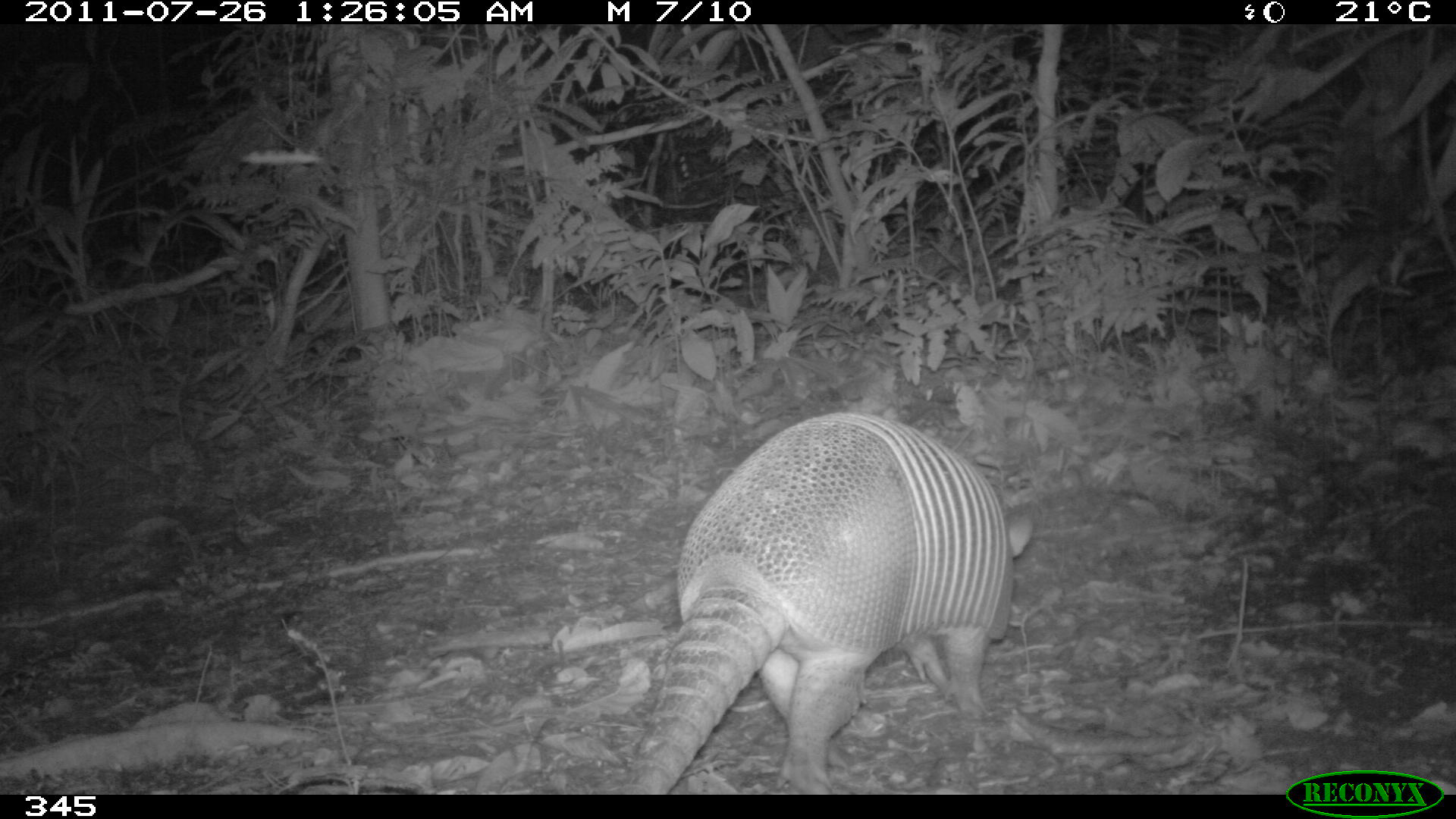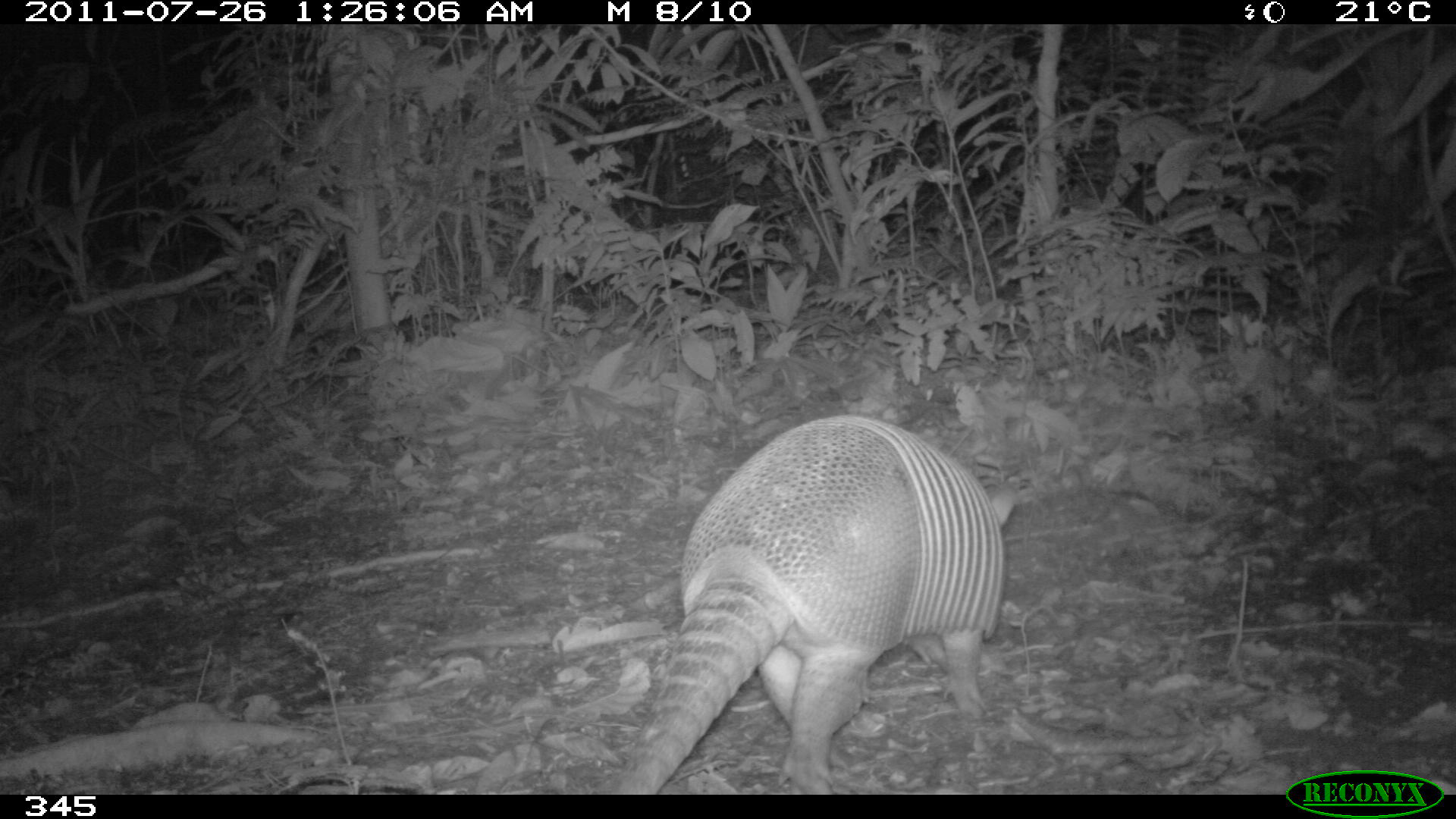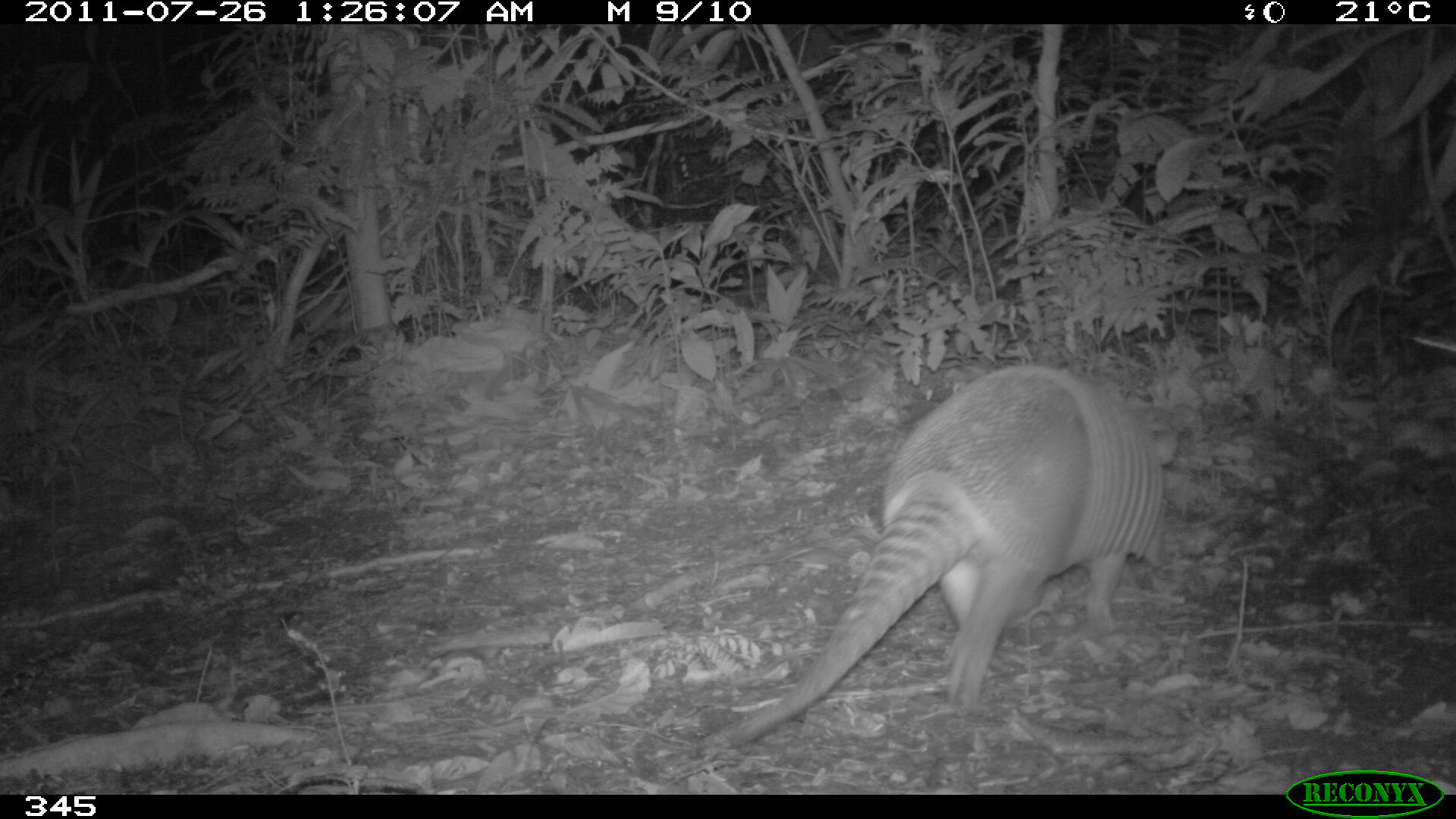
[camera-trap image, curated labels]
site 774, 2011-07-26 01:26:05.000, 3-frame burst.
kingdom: Animalia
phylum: Chordata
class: Mammalia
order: Cingulata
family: Dasypodidae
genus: Dasypus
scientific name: Dasypus novemcinctus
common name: nine-banded armadillo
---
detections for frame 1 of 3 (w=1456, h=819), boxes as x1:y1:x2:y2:
dasypus novemcinctus: 614:409:1034:795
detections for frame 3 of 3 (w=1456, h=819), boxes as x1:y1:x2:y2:
dasypus novemcinctus: 706:361:1179:748